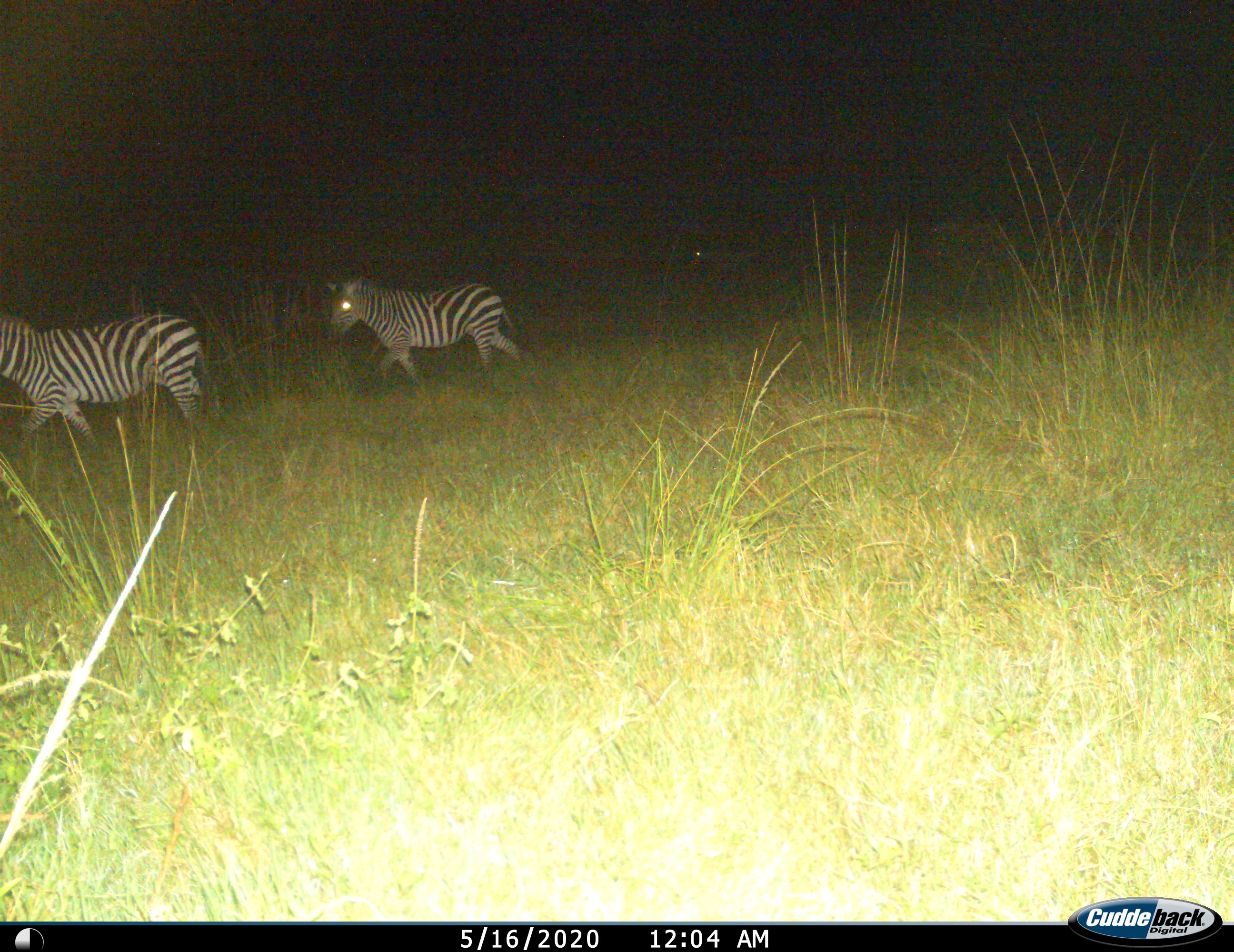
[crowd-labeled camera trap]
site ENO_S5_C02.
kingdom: Animalia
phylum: Chordata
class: Mammalia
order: Perissodactyla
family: Equidae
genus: Equus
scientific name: Equus quagga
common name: plains zebra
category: zebraplains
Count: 2.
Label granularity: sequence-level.